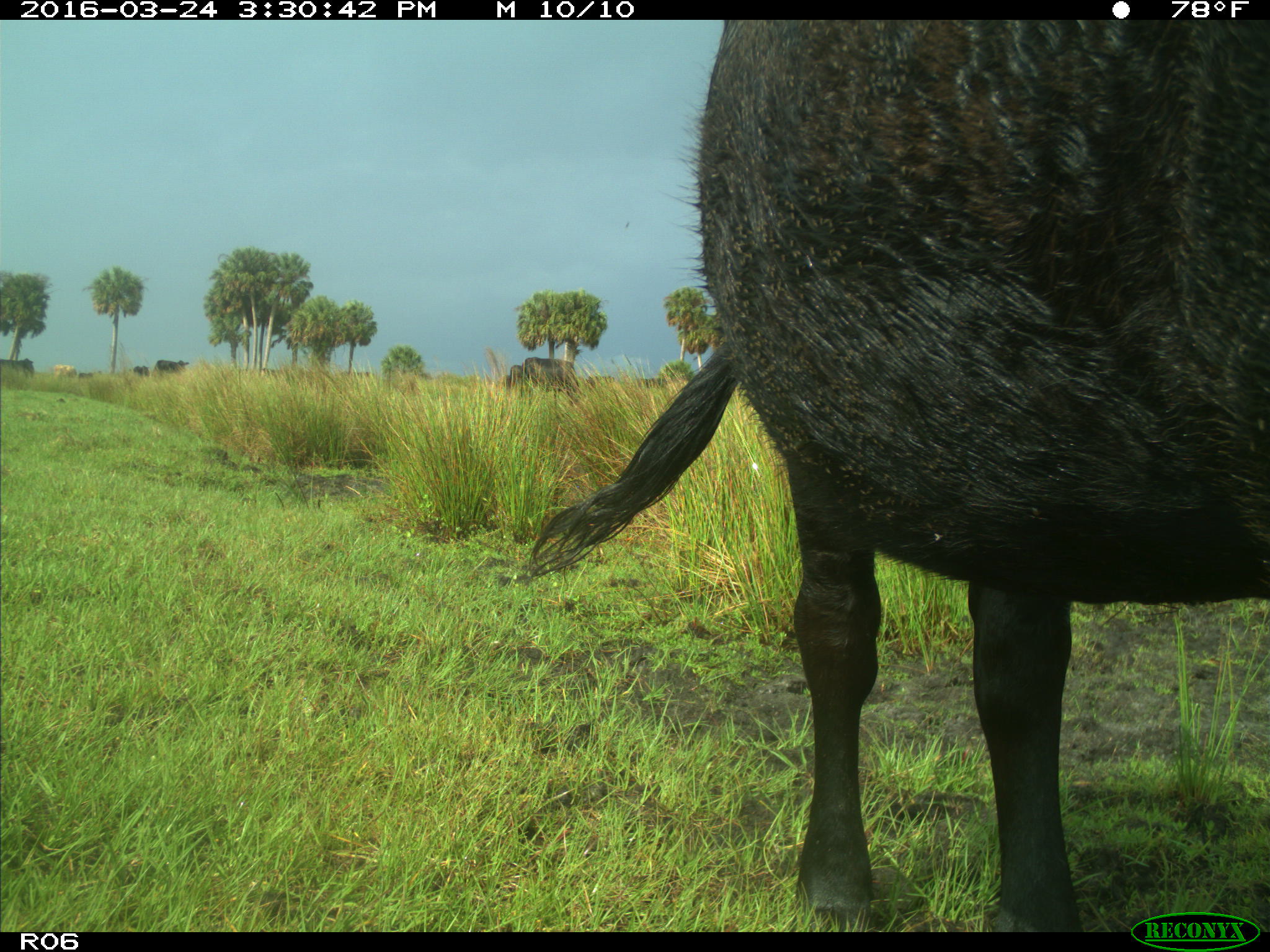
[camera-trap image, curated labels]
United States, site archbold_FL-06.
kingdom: Animalia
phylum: Chordata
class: Mammalia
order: Artiodactyla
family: Bovidae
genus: Bos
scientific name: Bos taurus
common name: domestic cow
Bos taurus (domestic cow).